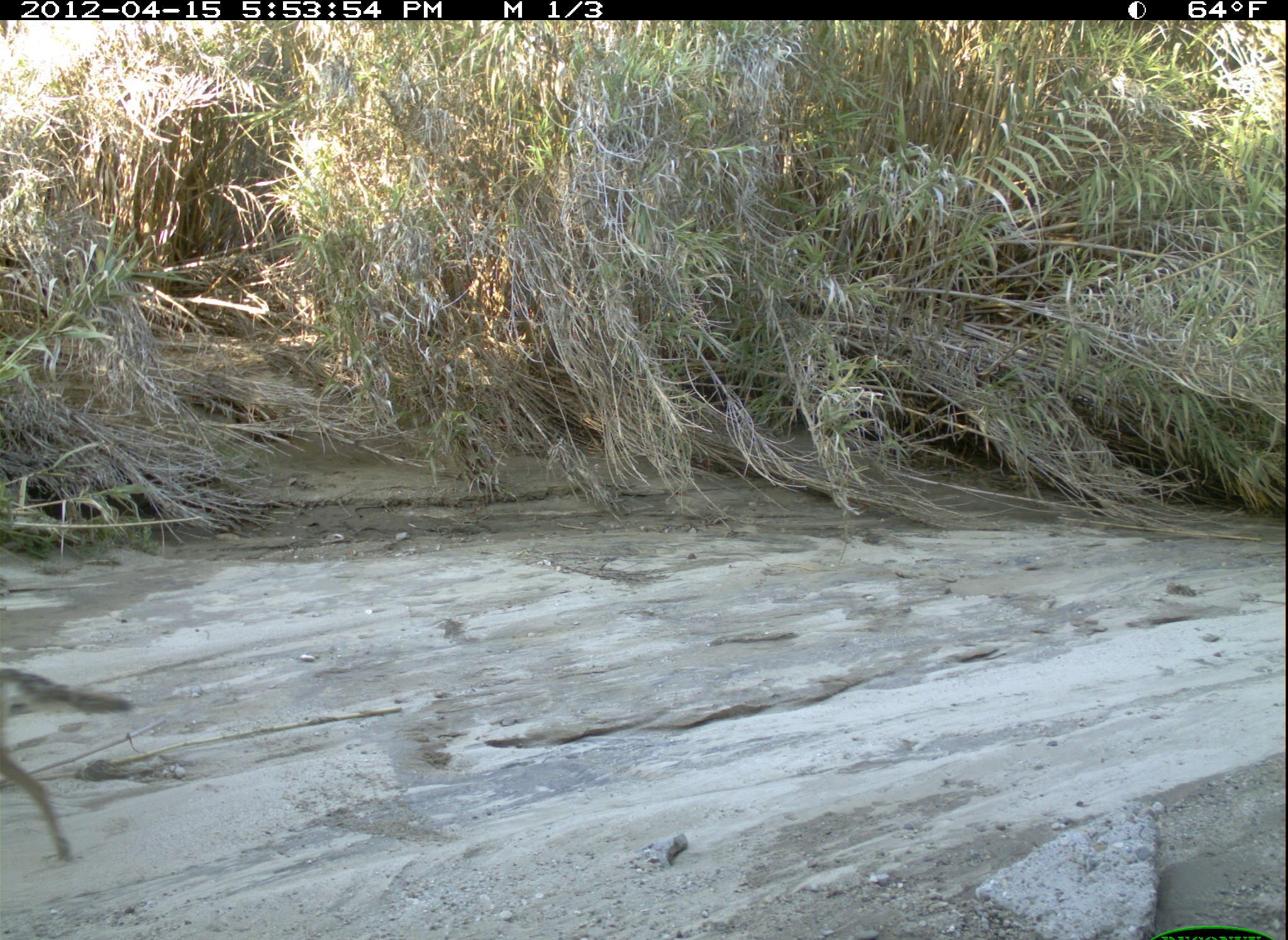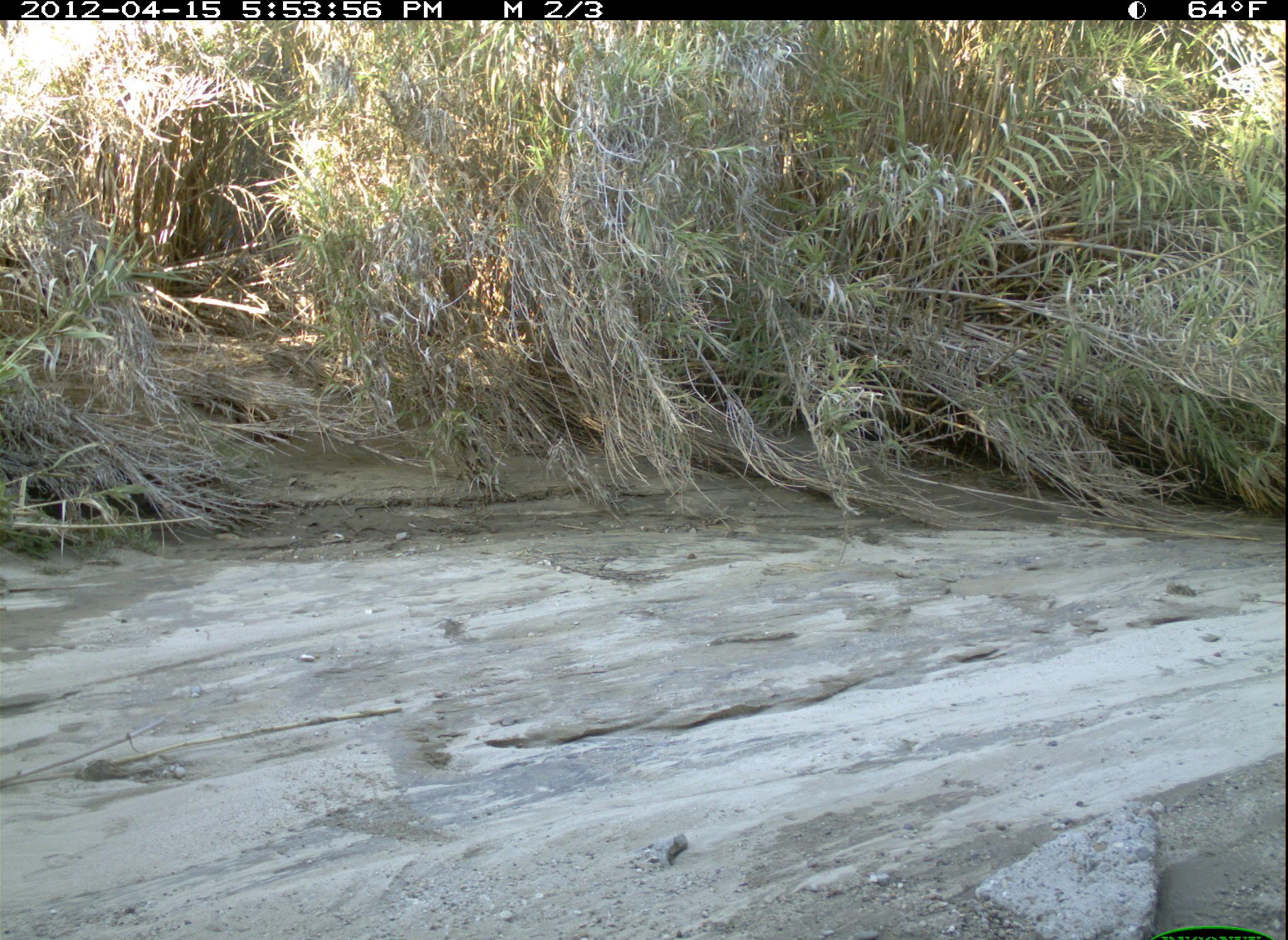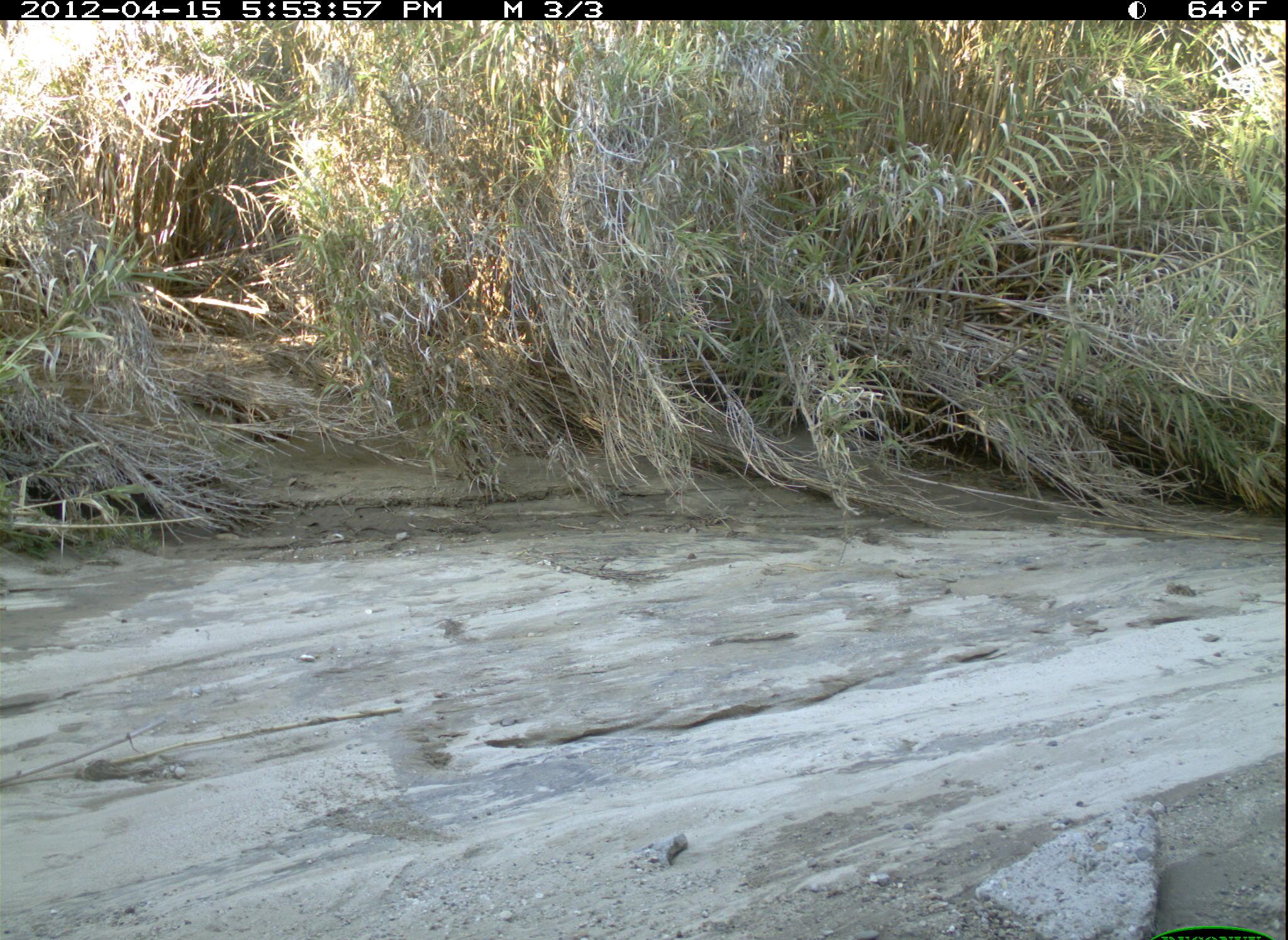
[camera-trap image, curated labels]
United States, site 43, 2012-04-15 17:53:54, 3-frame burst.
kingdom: Animalia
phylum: Chordata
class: Mammalia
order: Carnivora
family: Canidae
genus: Canis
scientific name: Canis latrans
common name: coyote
Coyote (Canis latrans).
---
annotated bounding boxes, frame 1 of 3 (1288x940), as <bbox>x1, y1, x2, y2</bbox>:
coyote: <bbox>0, 659, 145, 867</bbox>